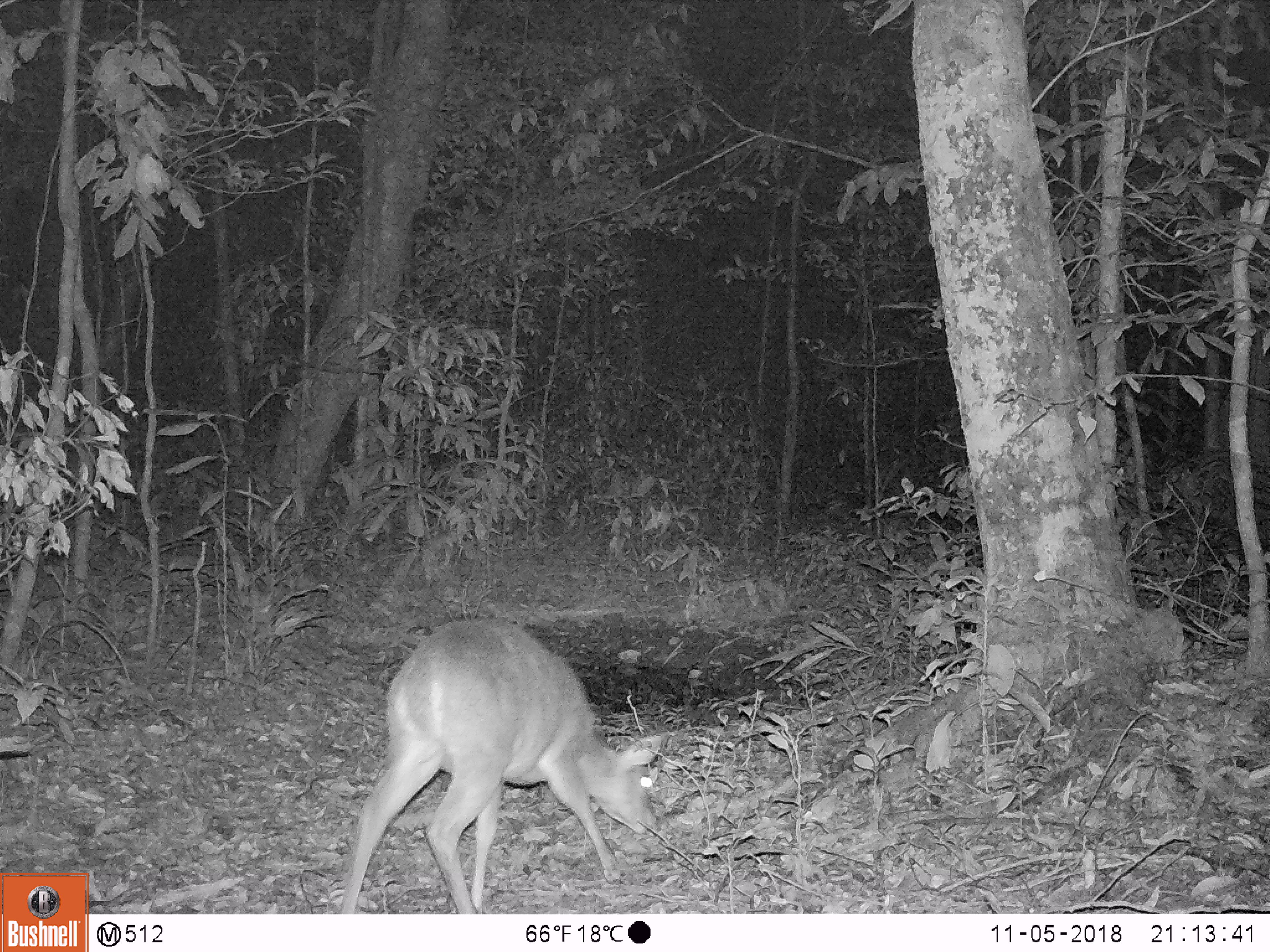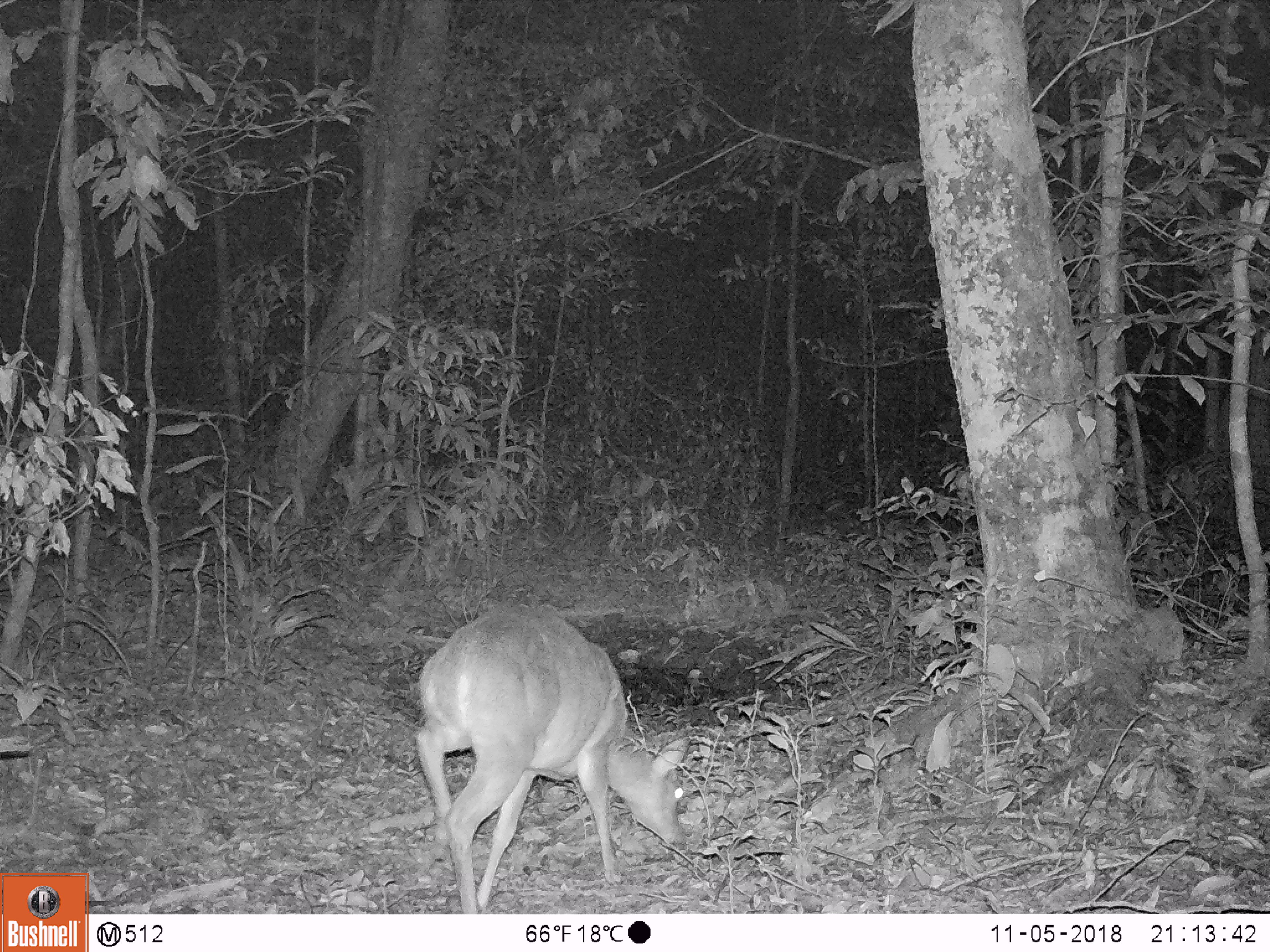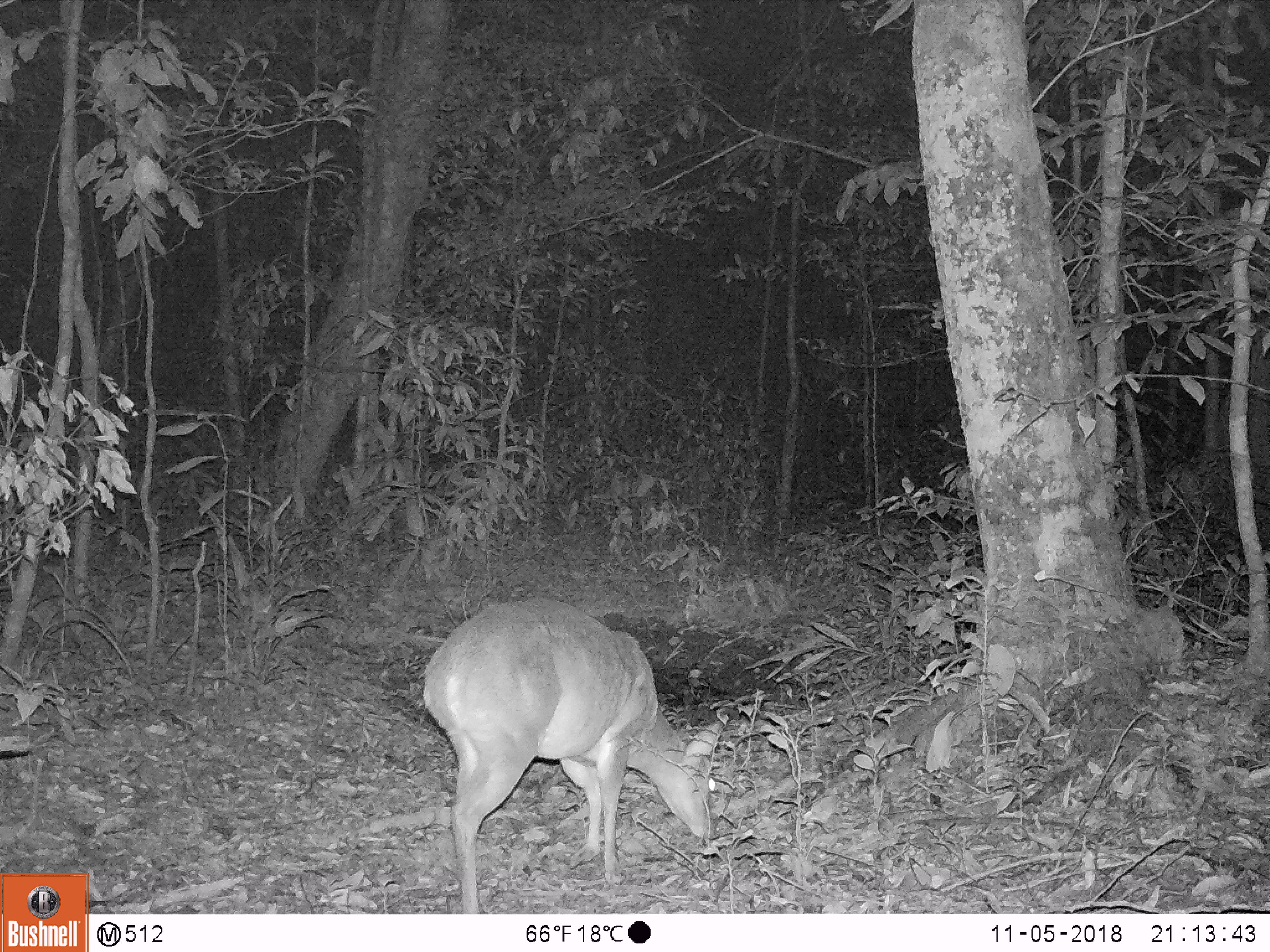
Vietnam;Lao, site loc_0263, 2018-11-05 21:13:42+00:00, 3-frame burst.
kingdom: Animalia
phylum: Chordata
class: Mammalia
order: Artiodactyla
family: Cervidae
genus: Muntiacus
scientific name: Muntiacus vuquangensis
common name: large-antlered muntjac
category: large antlered muntjac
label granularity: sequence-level